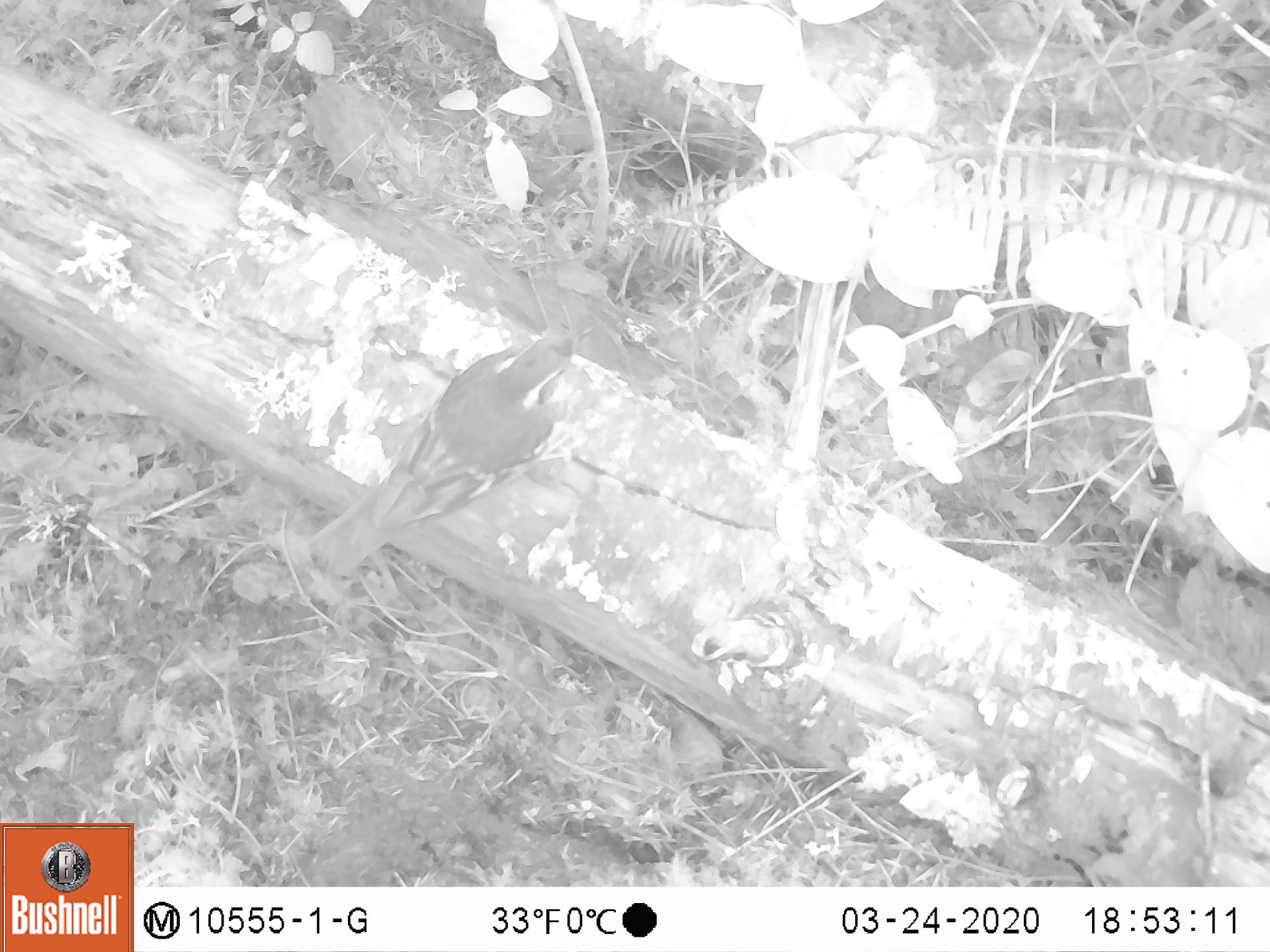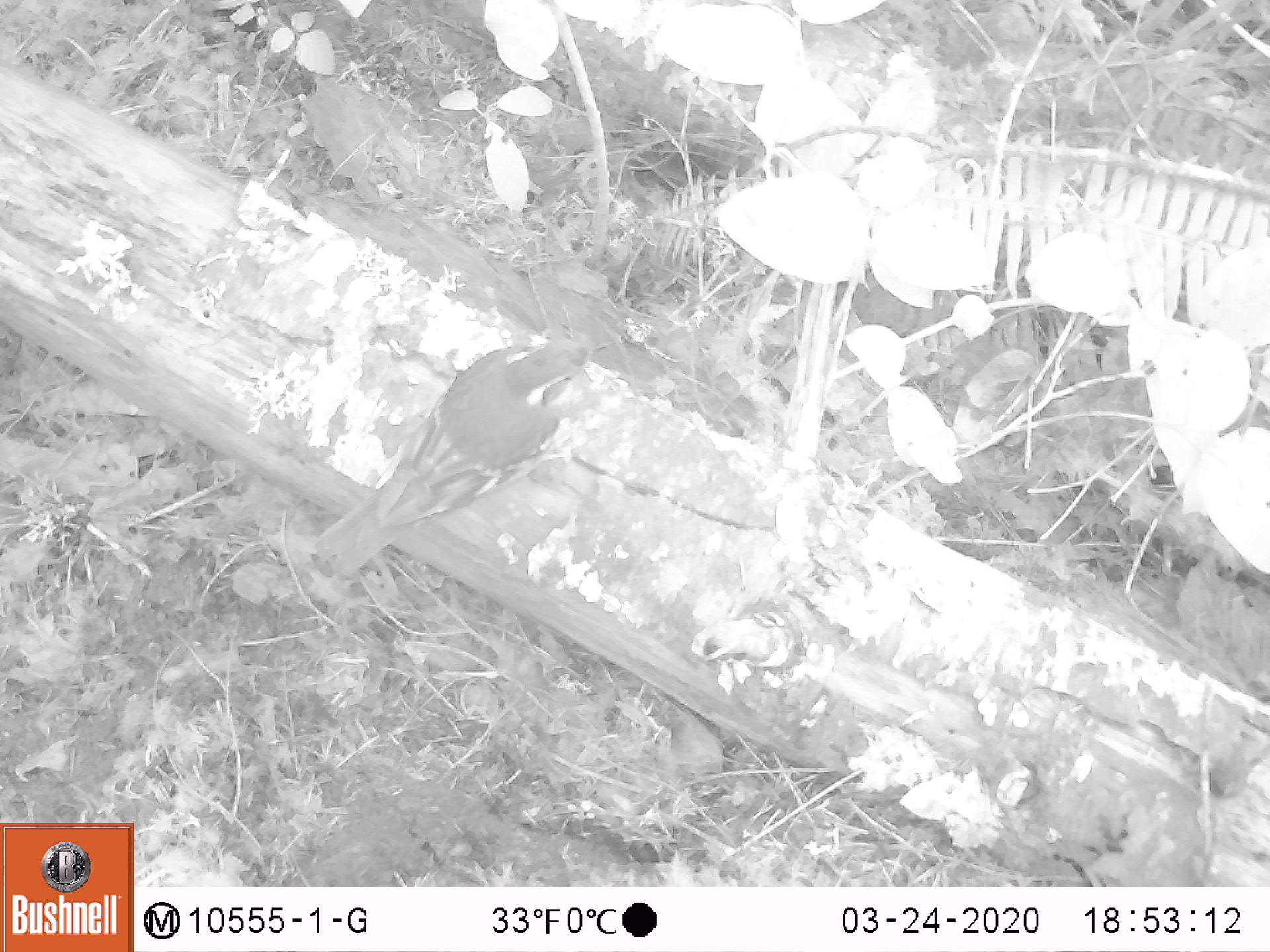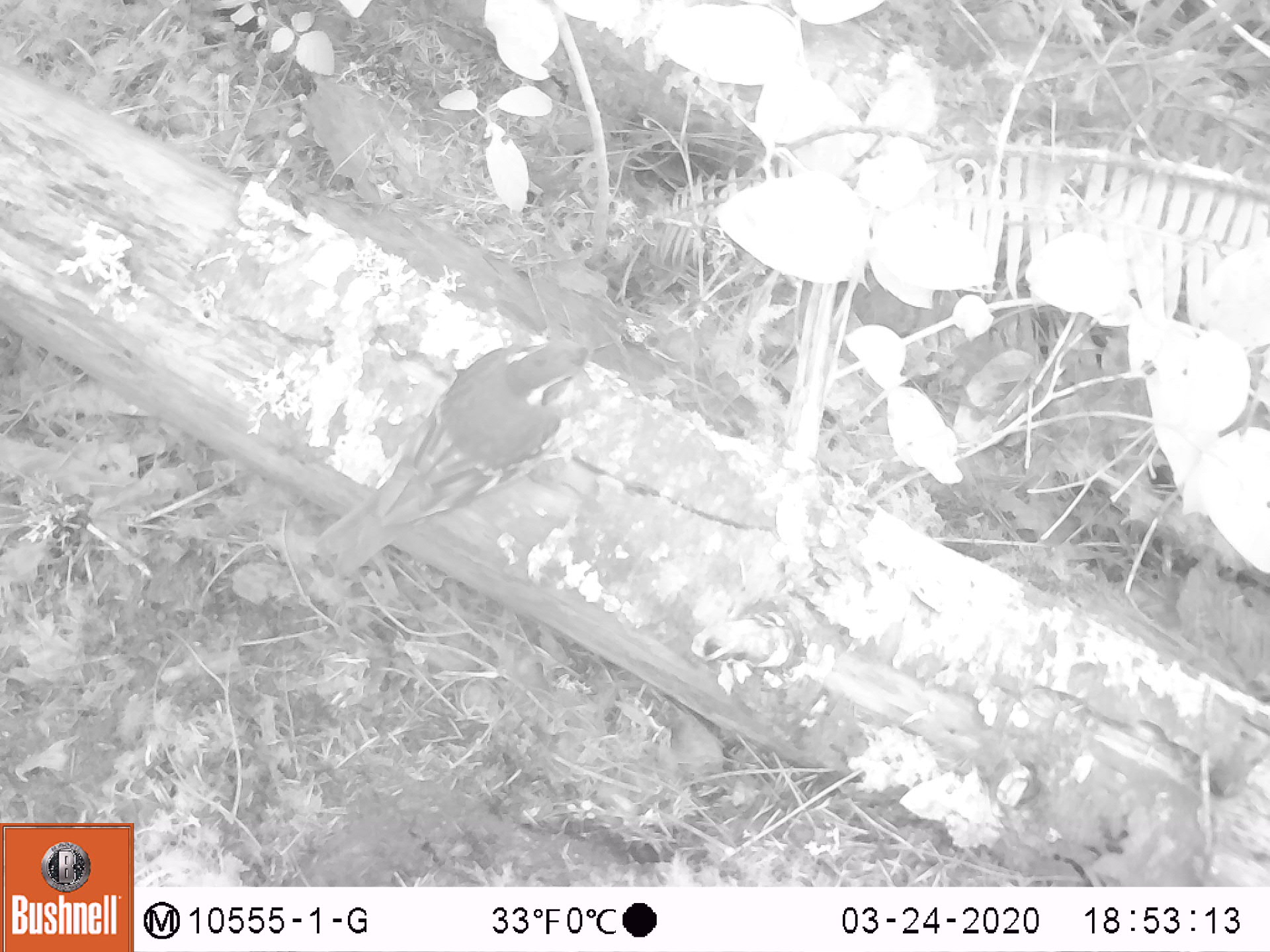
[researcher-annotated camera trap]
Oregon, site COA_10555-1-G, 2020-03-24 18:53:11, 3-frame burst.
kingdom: Animalia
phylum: Chordata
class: Aves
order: Passeriformes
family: Turdidae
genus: Ixoreus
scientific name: Ixoreus naevius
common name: varied thrush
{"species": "varied thrush (Ixoreus naevius)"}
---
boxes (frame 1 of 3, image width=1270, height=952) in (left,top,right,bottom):
varied thrush: (314,320,602,575)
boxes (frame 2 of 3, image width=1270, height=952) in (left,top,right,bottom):
varied thrush: (315,340,602,569)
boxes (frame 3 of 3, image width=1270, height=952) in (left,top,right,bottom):
varied thrush: (324,334,619,569)